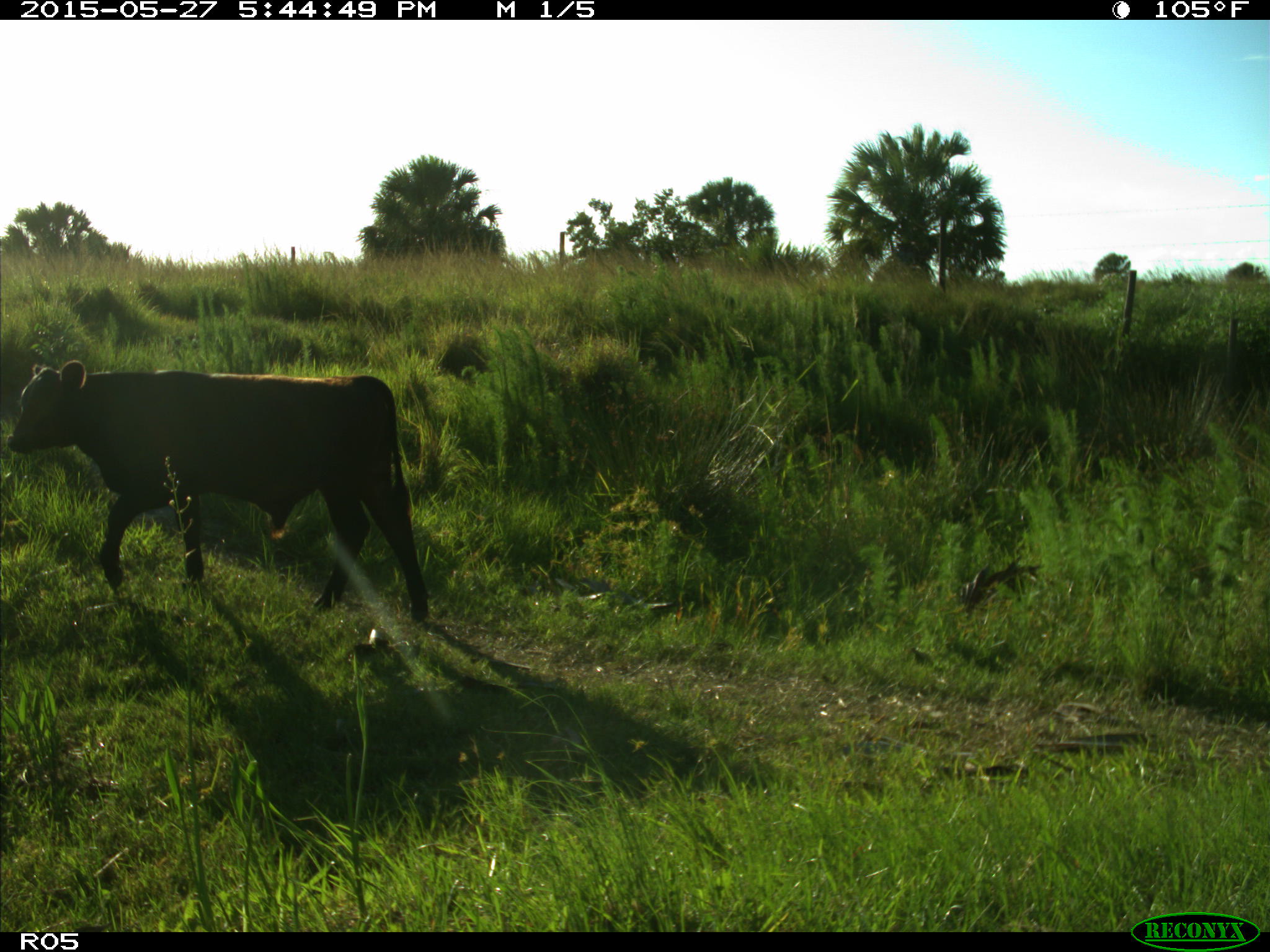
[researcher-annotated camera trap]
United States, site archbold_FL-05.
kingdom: Animalia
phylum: Chordata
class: Mammalia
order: Artiodactyla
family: Bovidae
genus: Bos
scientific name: Bos taurus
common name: domestic cow